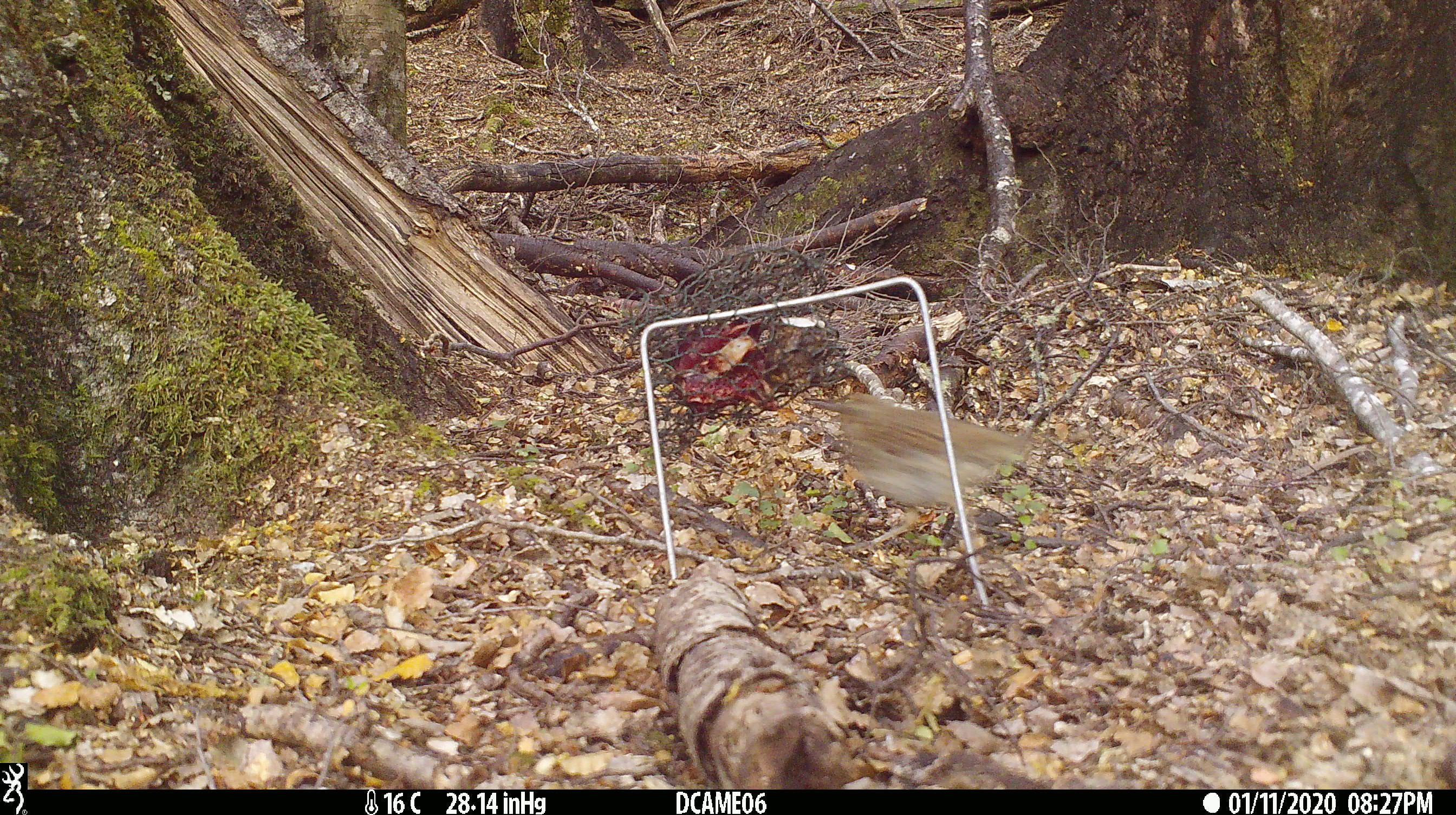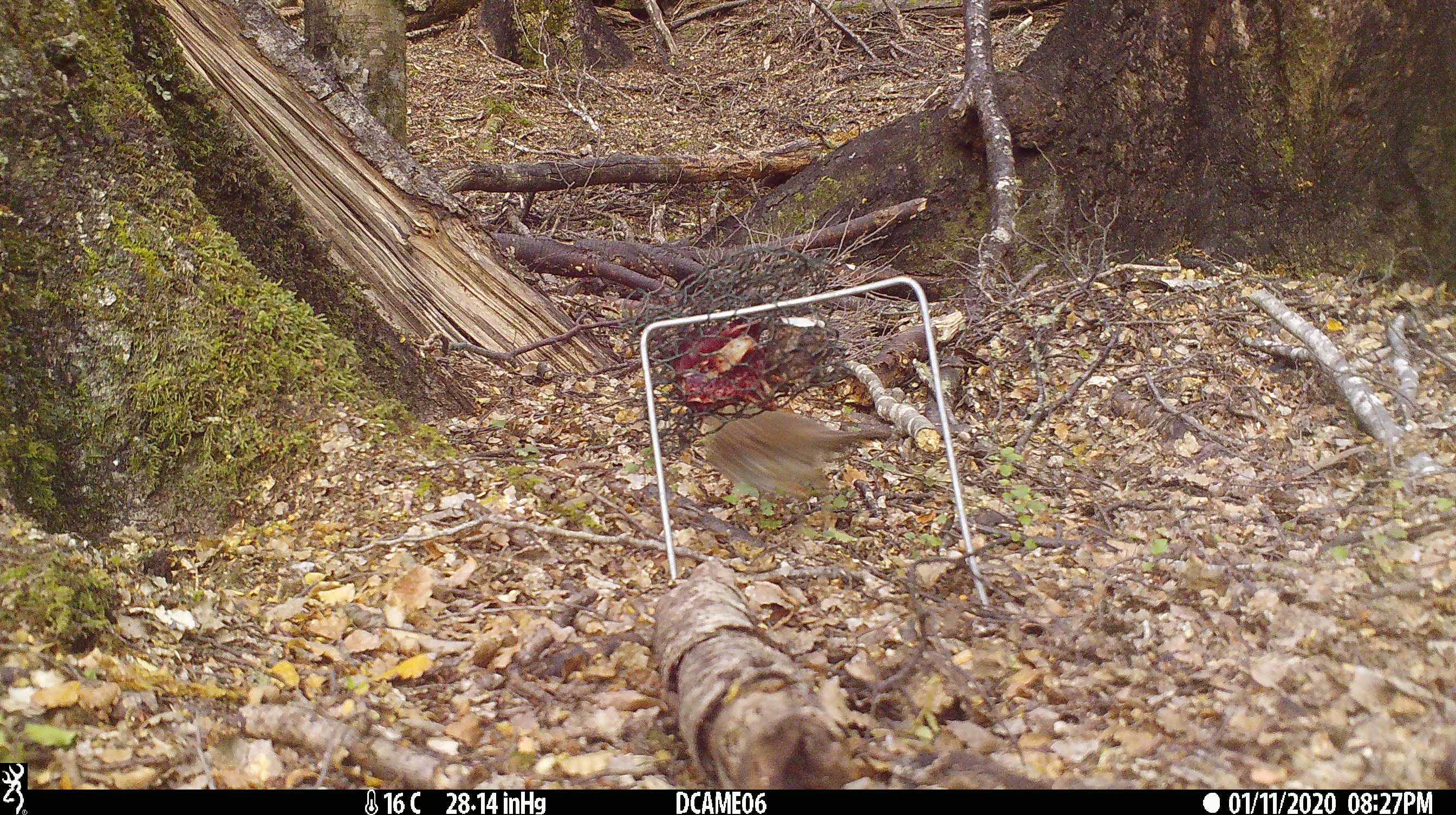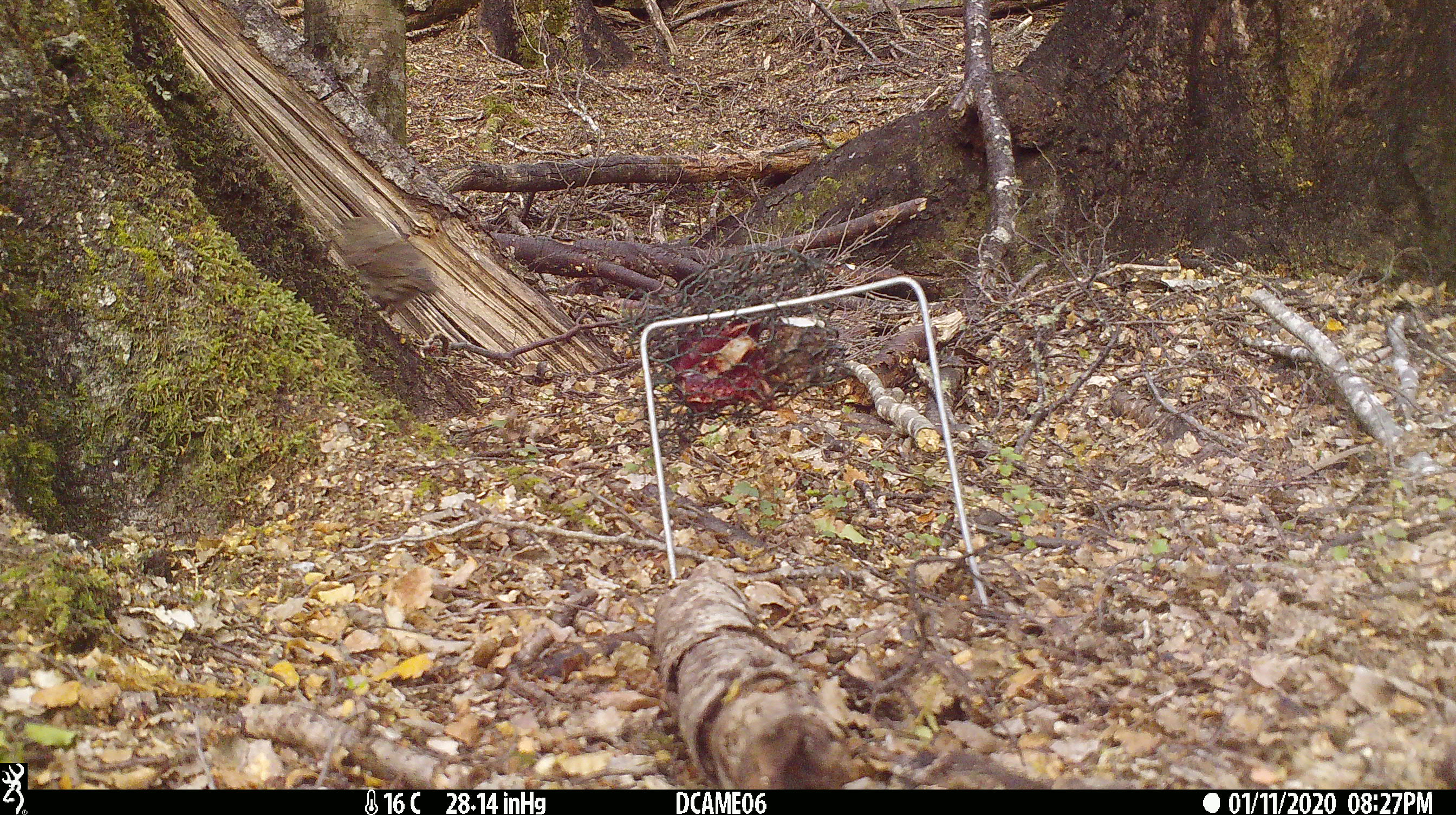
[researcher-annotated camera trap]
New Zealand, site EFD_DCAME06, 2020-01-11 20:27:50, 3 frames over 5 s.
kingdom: Animalia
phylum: Chordata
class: Aves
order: Passeriformes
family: Turdidae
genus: Turdus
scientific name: Turdus philomelos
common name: song thrush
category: thrush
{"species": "thrush (song thrush) (Turdus philomelos)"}